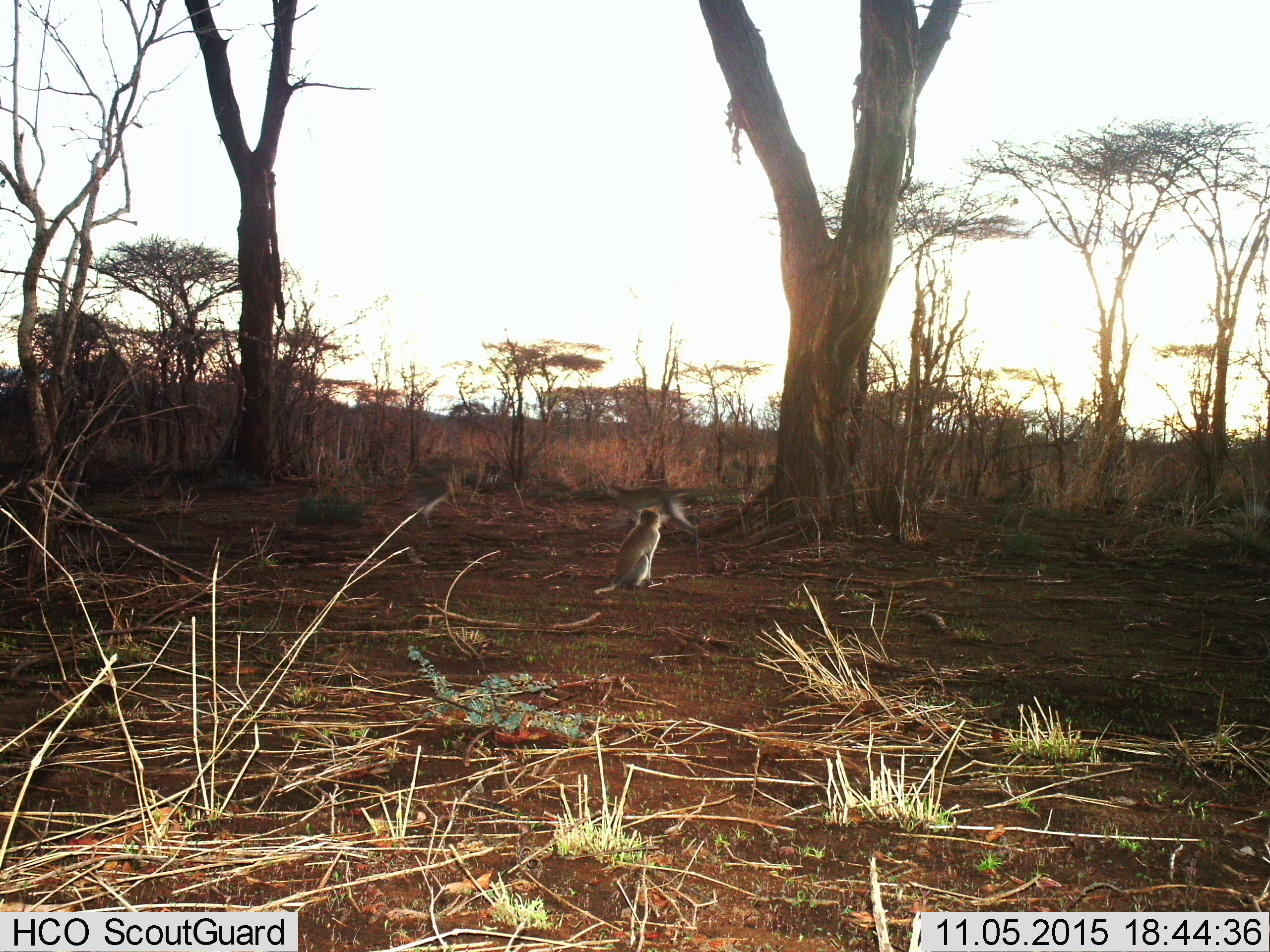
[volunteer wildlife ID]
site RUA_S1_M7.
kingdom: Animalia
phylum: Chordata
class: Mammalia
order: Primates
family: Cercopithecidae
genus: Chlorocebus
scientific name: Chlorocebus pygerythrus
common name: vervet monkey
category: monkeyvervet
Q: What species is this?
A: Monkeyvervet (vervet monkey) (Chlorocebus pygerythrus).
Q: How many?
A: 3.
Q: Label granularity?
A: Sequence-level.